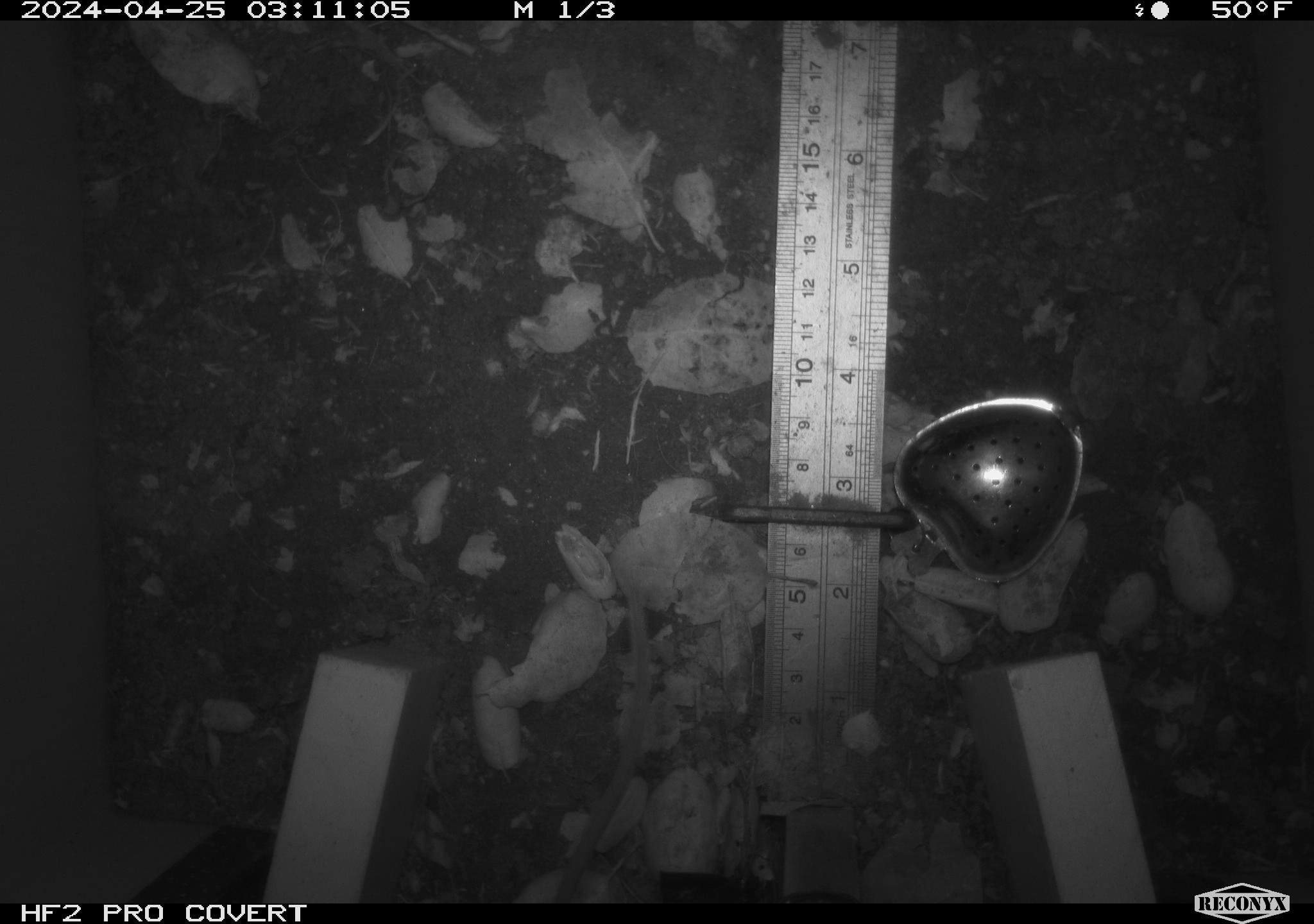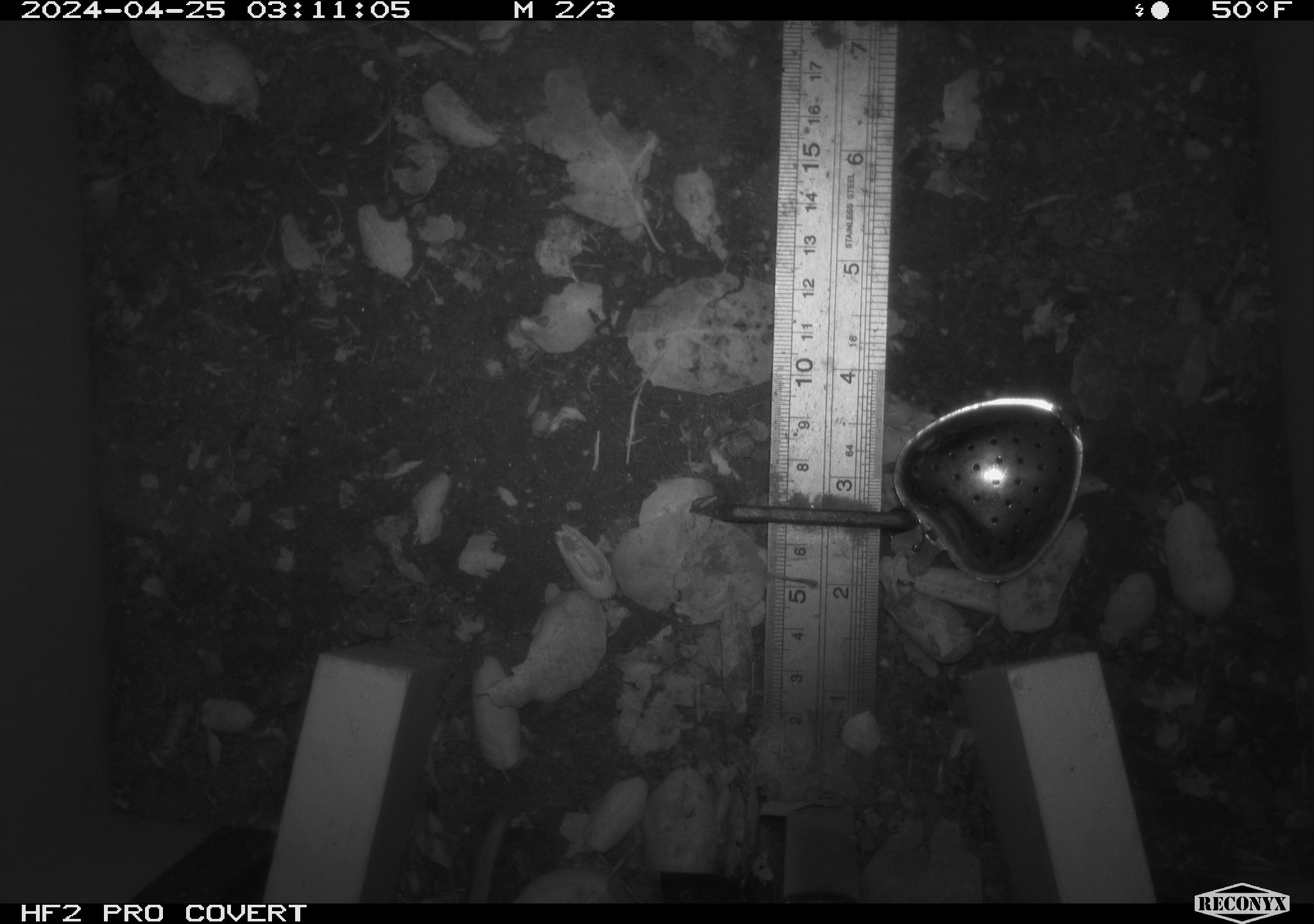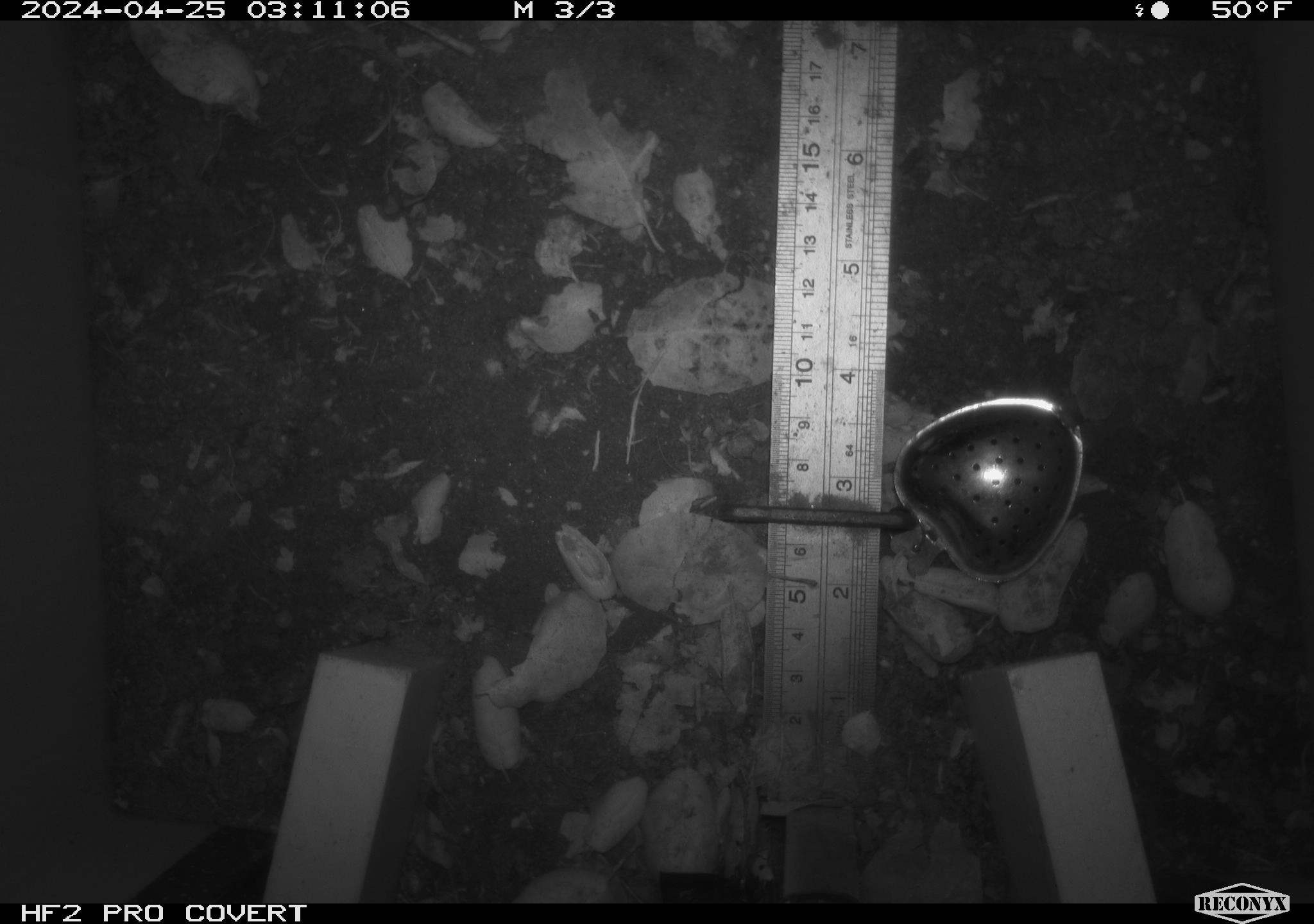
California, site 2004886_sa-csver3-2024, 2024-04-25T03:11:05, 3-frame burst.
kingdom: Animalia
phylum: Chordata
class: Mammalia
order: Rodentia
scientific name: Rodentia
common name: rodent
Rodent (Rodentia).